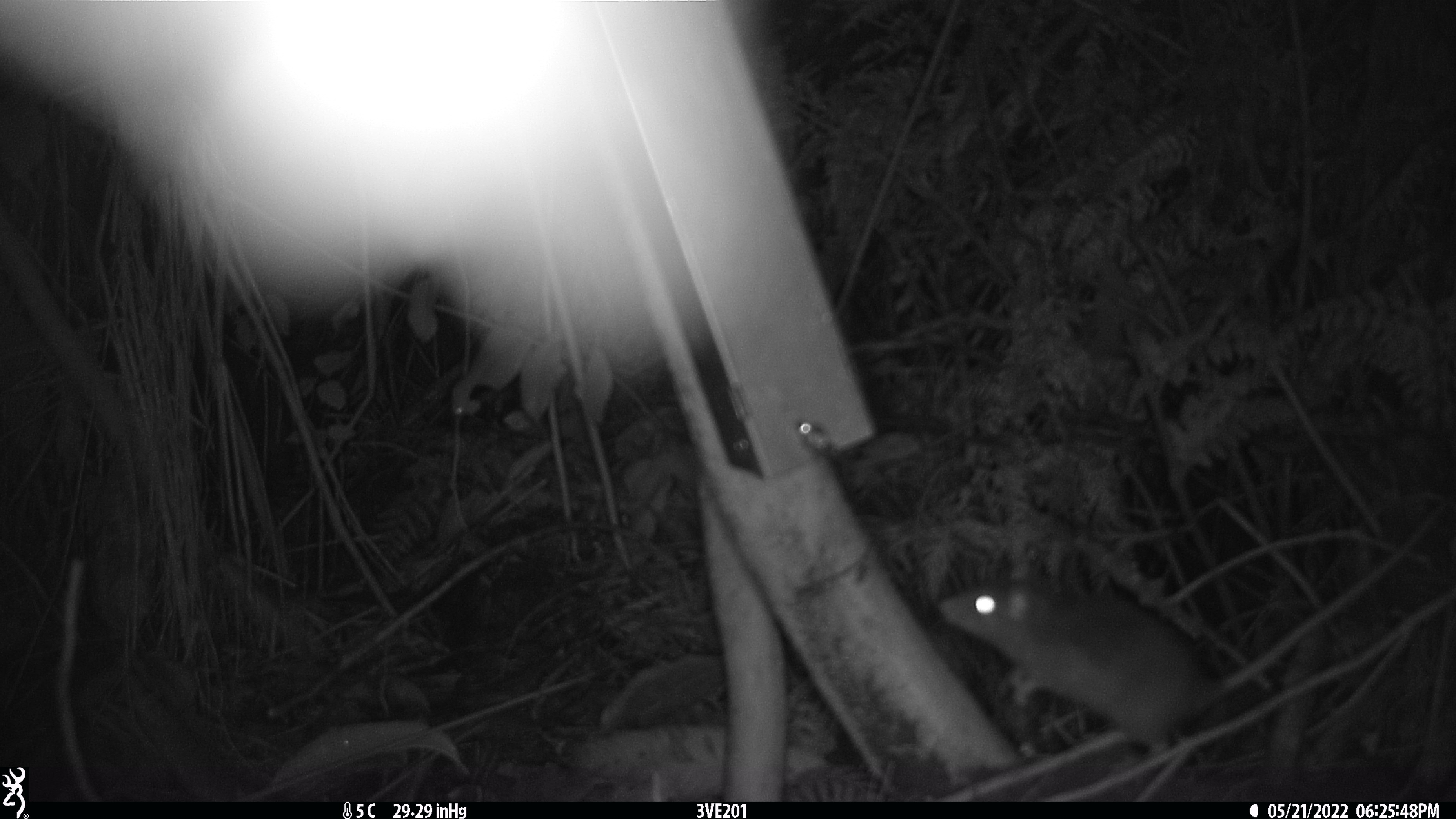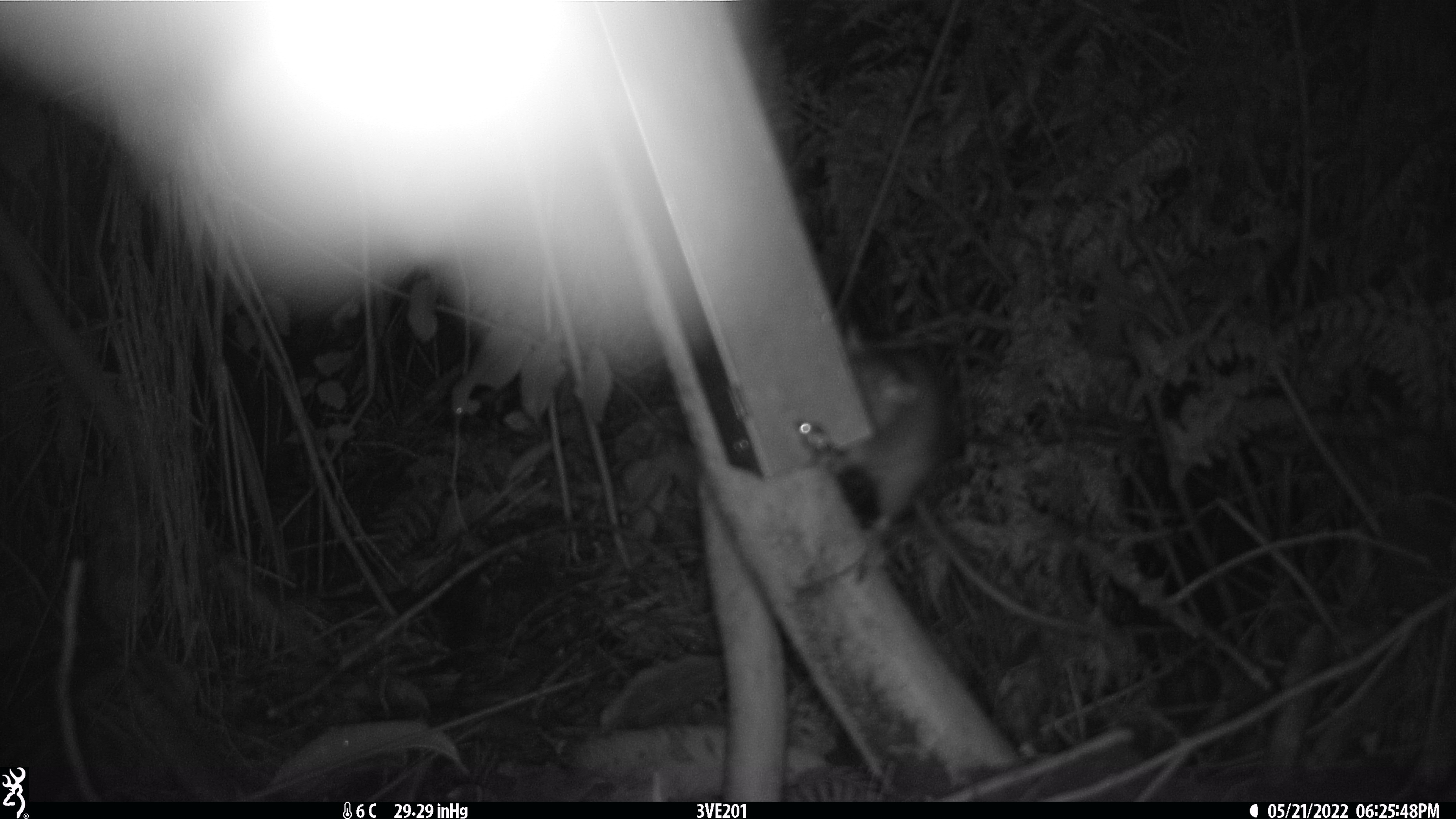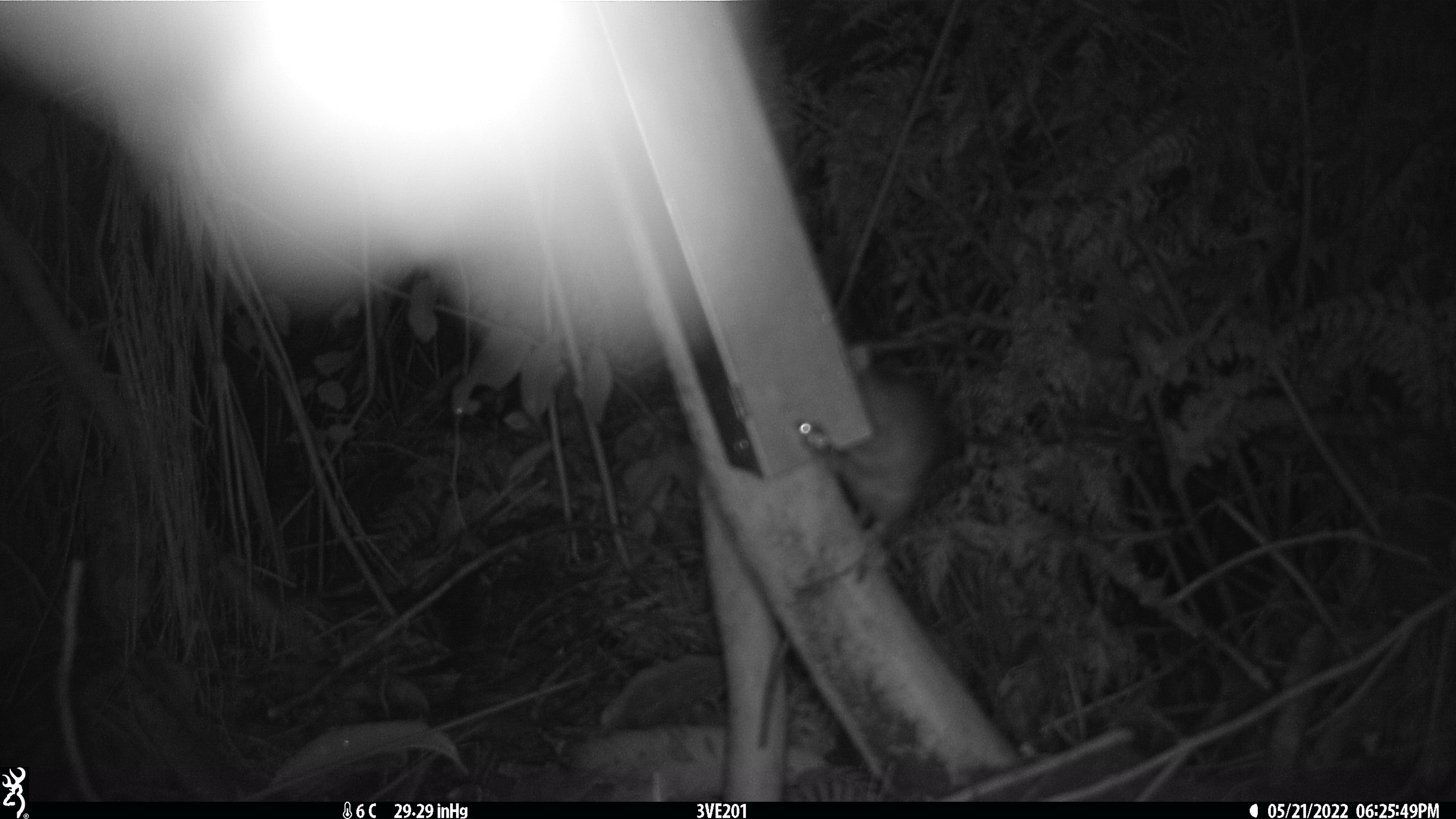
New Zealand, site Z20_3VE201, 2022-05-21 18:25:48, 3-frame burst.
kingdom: Animalia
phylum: Chordata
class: Mammalia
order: Rodentia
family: Muridae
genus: Rattus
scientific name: Rattus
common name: rat